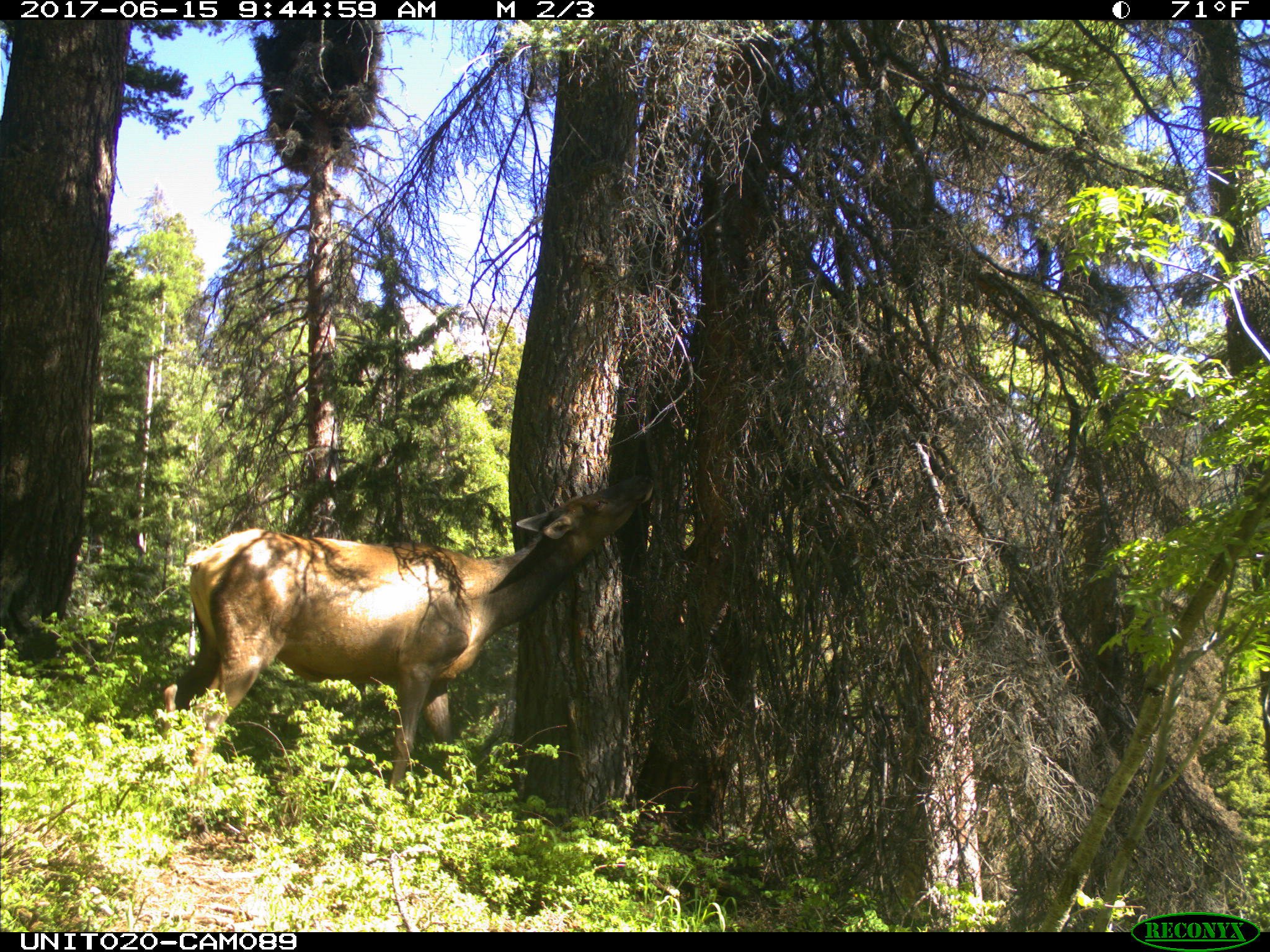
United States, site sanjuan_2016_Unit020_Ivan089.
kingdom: Animalia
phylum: Chordata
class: Mammalia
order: Artiodactyla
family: Cervidae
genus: Cervus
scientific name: Cervus elaphus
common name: red deer